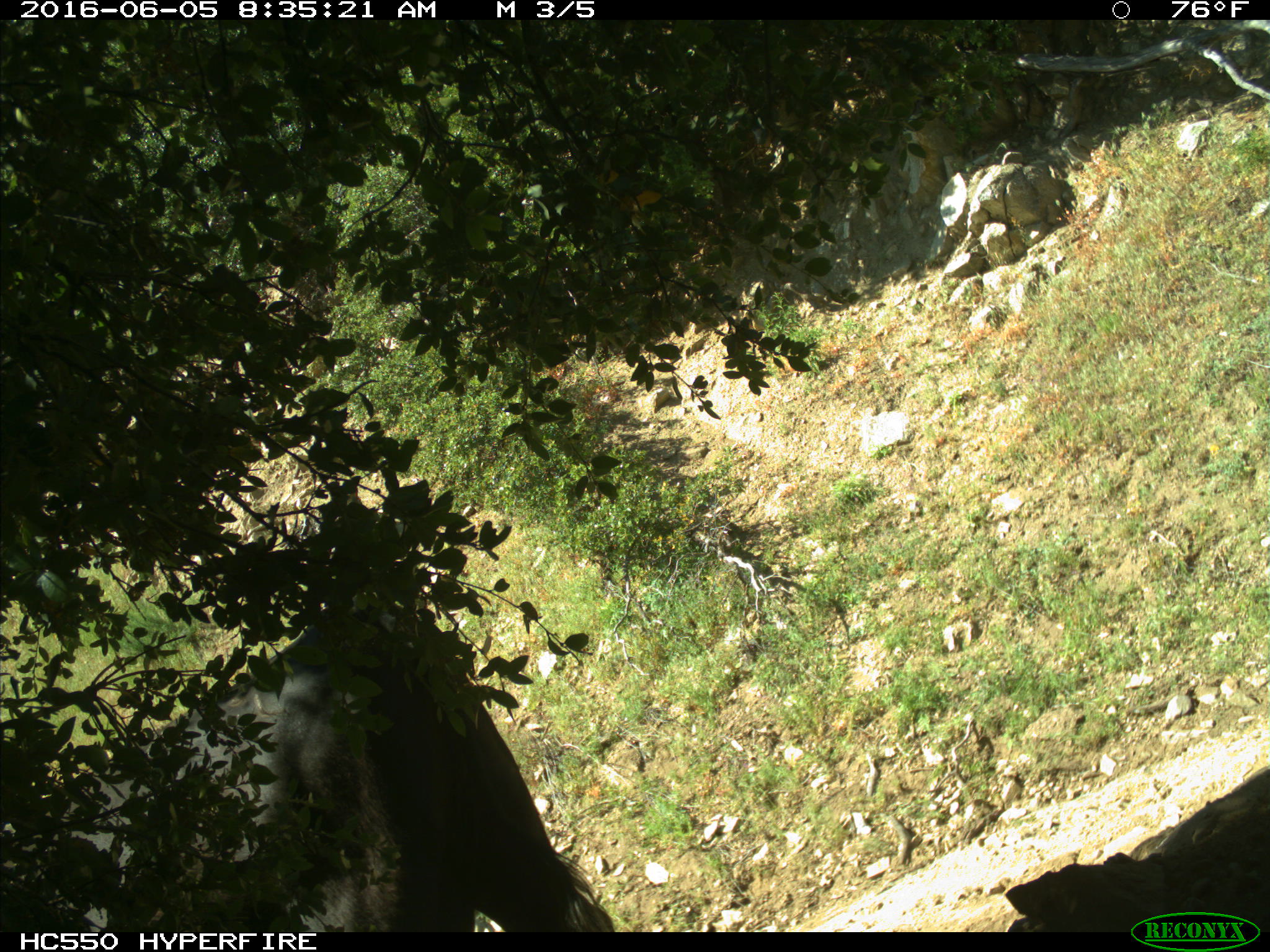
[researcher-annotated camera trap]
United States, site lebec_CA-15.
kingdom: Animalia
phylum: Chordata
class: Mammalia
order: Artiodactyla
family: Bovidae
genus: Bos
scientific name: Bos taurus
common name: domestic cow